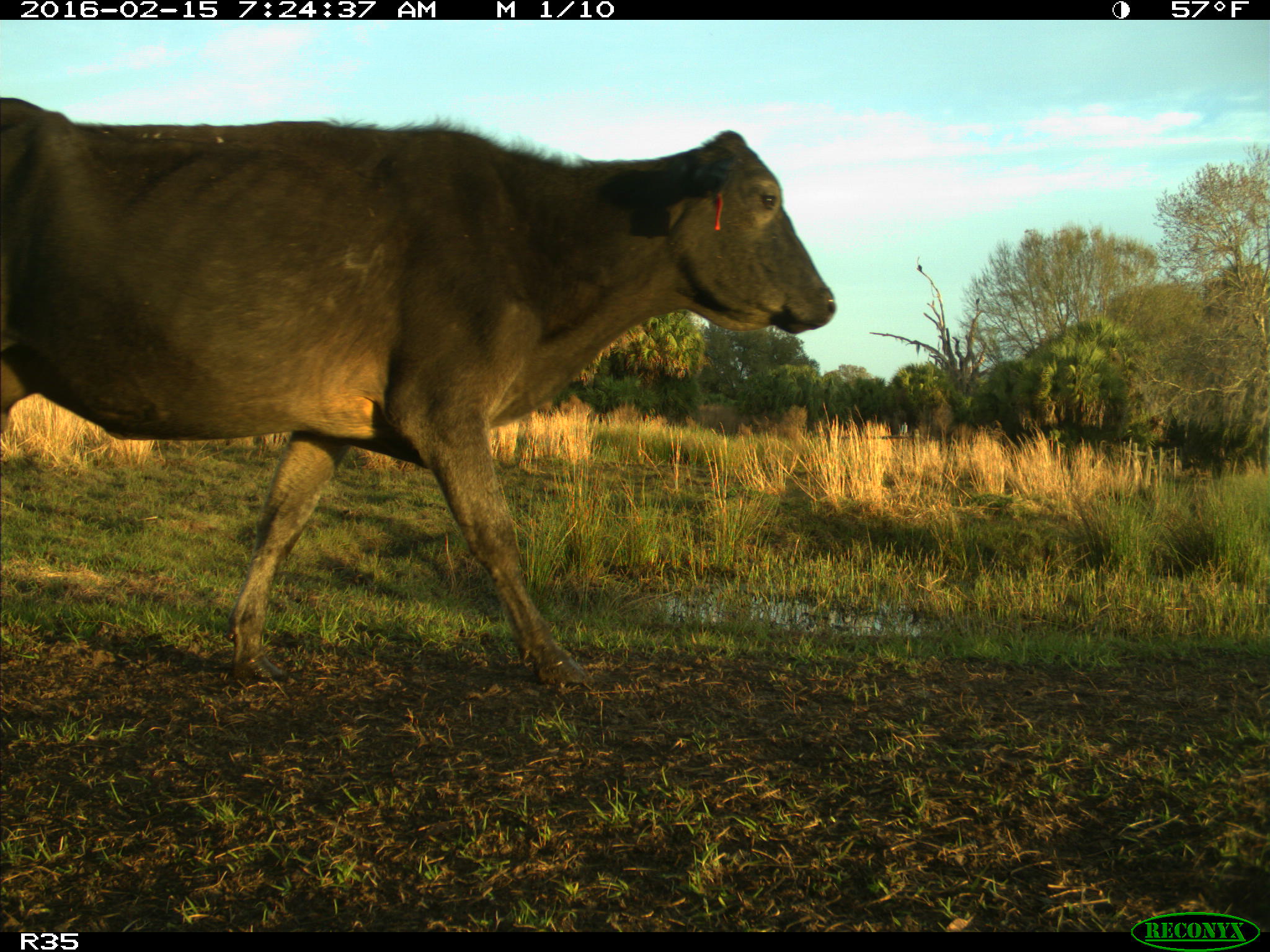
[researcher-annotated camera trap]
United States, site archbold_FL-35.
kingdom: Animalia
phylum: Chordata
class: Mammalia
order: Artiodactyla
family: Bovidae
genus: Bos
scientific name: Bos taurus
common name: domestic cow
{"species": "Bos taurus (domestic cow)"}